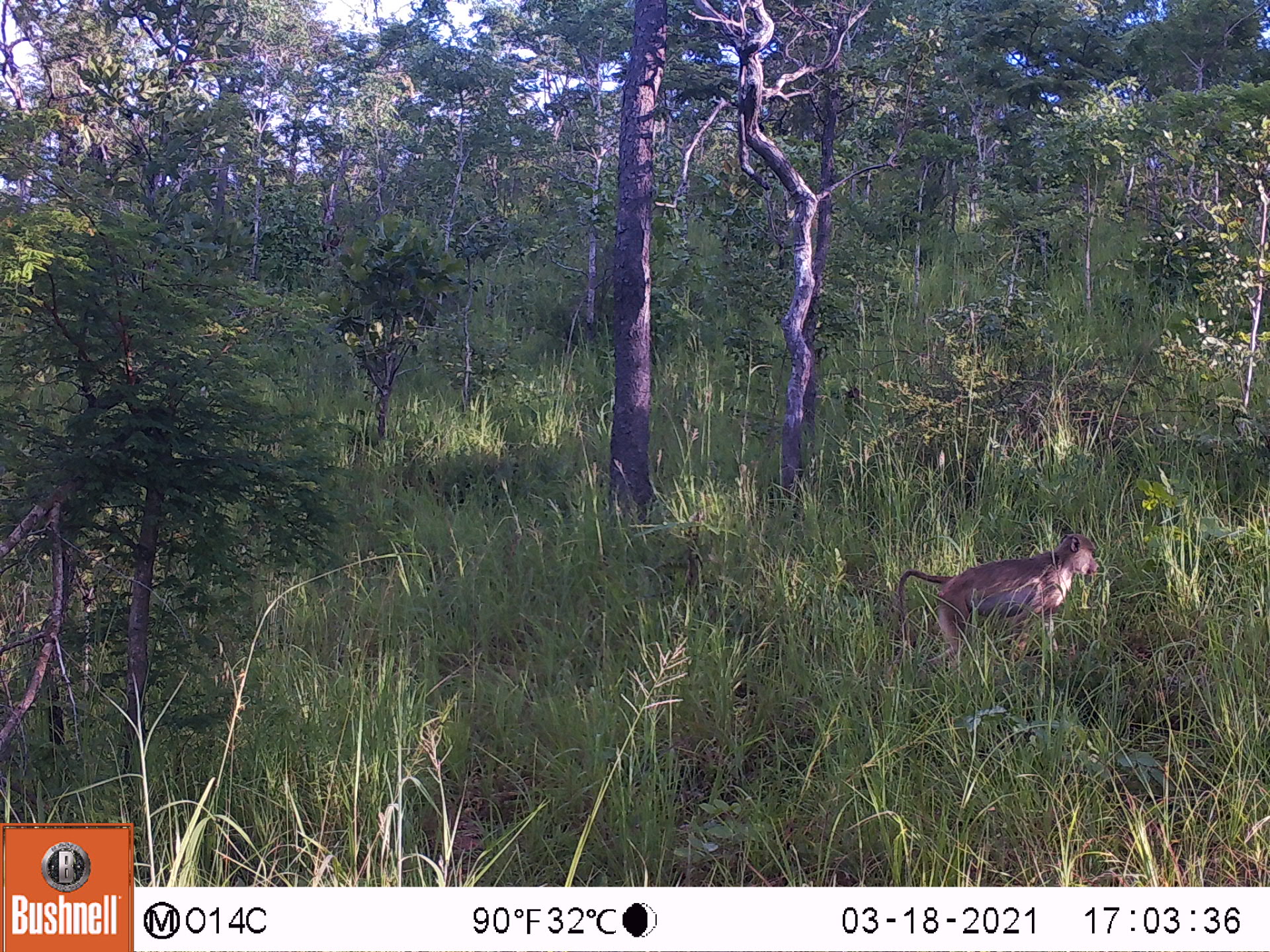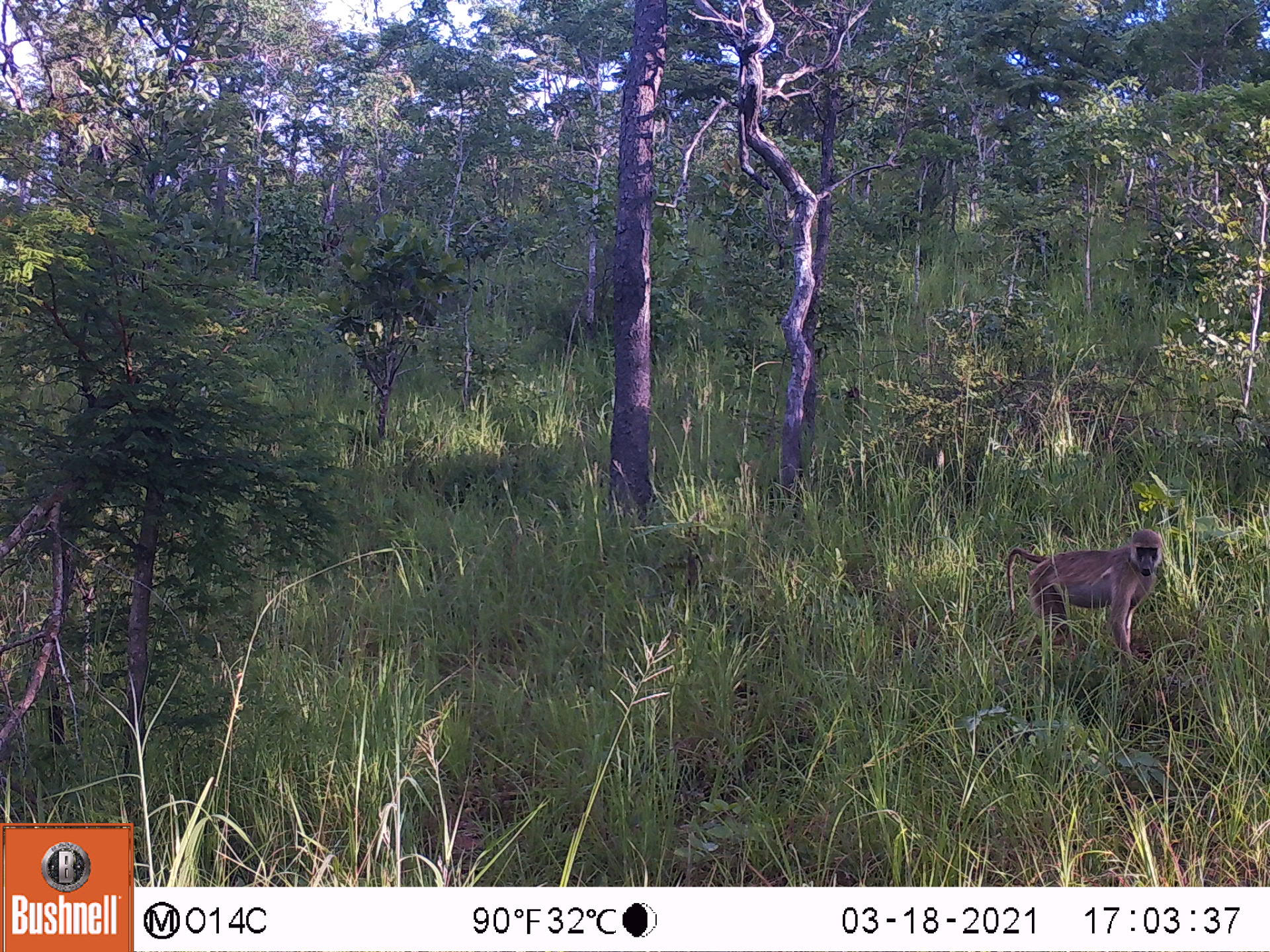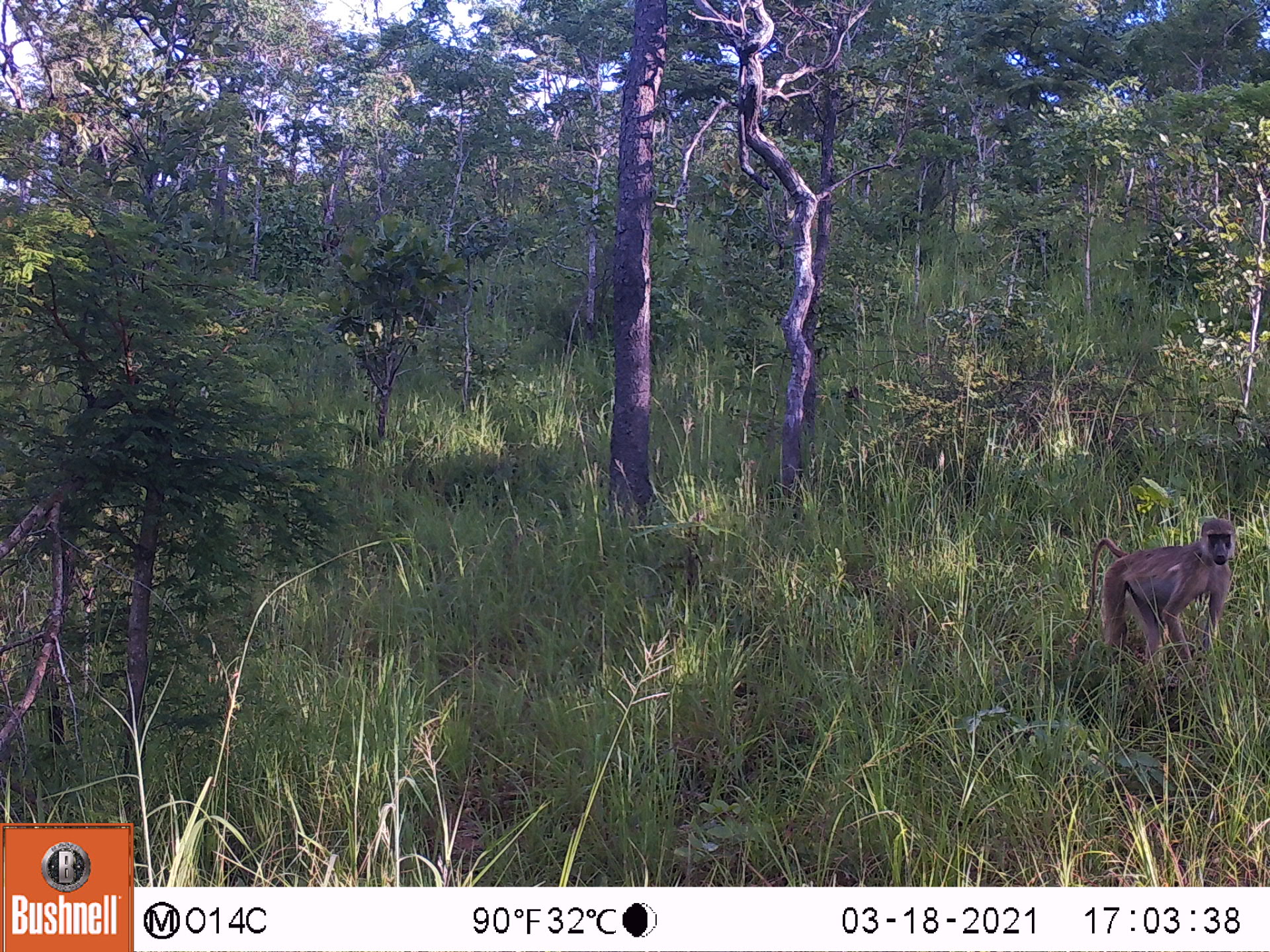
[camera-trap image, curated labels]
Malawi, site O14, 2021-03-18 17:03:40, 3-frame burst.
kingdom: Animalia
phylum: Chordata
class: Mammalia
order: Primates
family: Cercopithecidae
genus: Papio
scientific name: Papio cynocephalus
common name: yellow baboon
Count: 1.